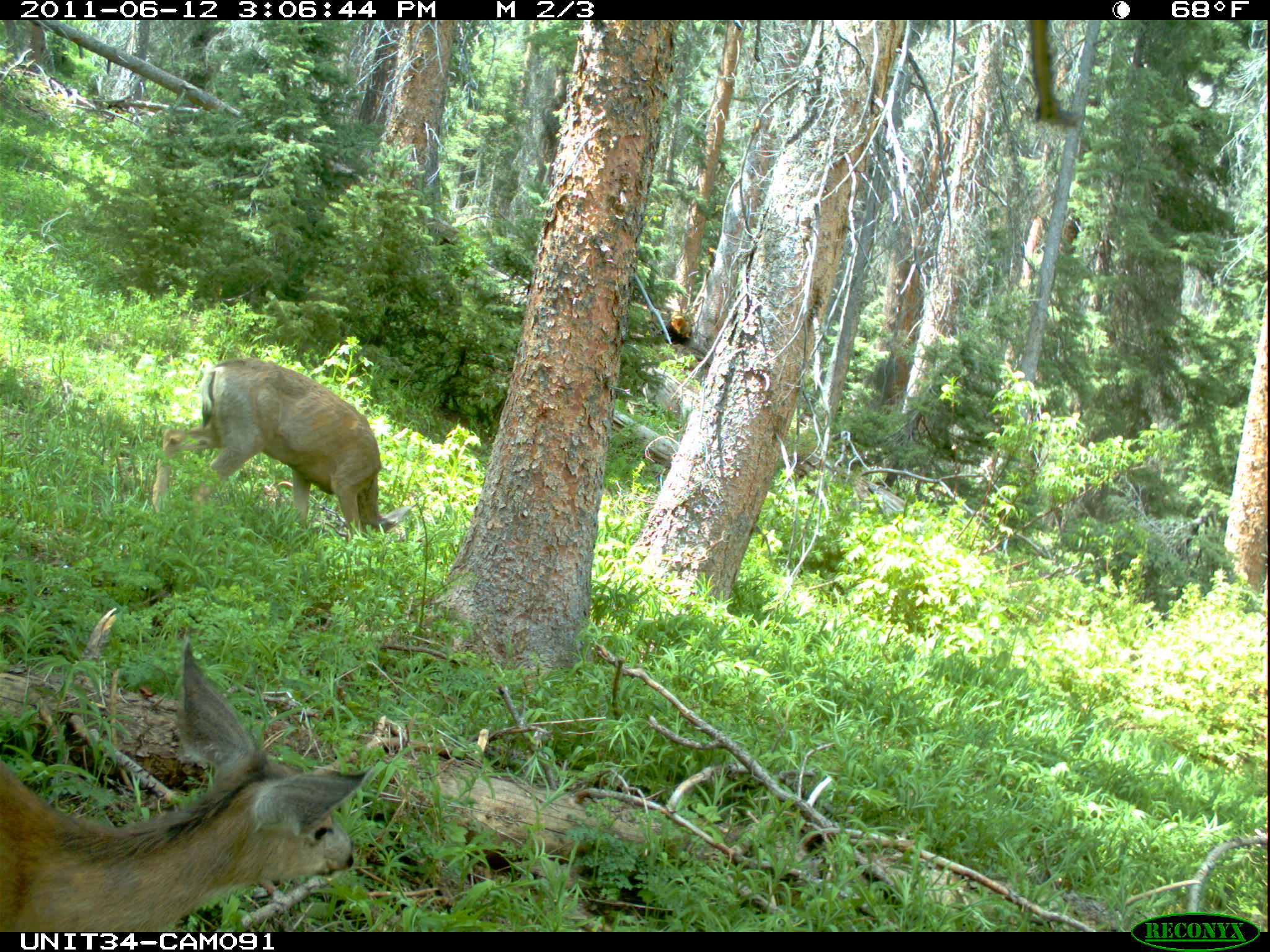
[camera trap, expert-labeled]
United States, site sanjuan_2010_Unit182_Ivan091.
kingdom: Animalia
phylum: Chordata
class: Mammalia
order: Artiodactyla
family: Cervidae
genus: Odocoileus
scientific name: Odocoileus hemionus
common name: mule deer